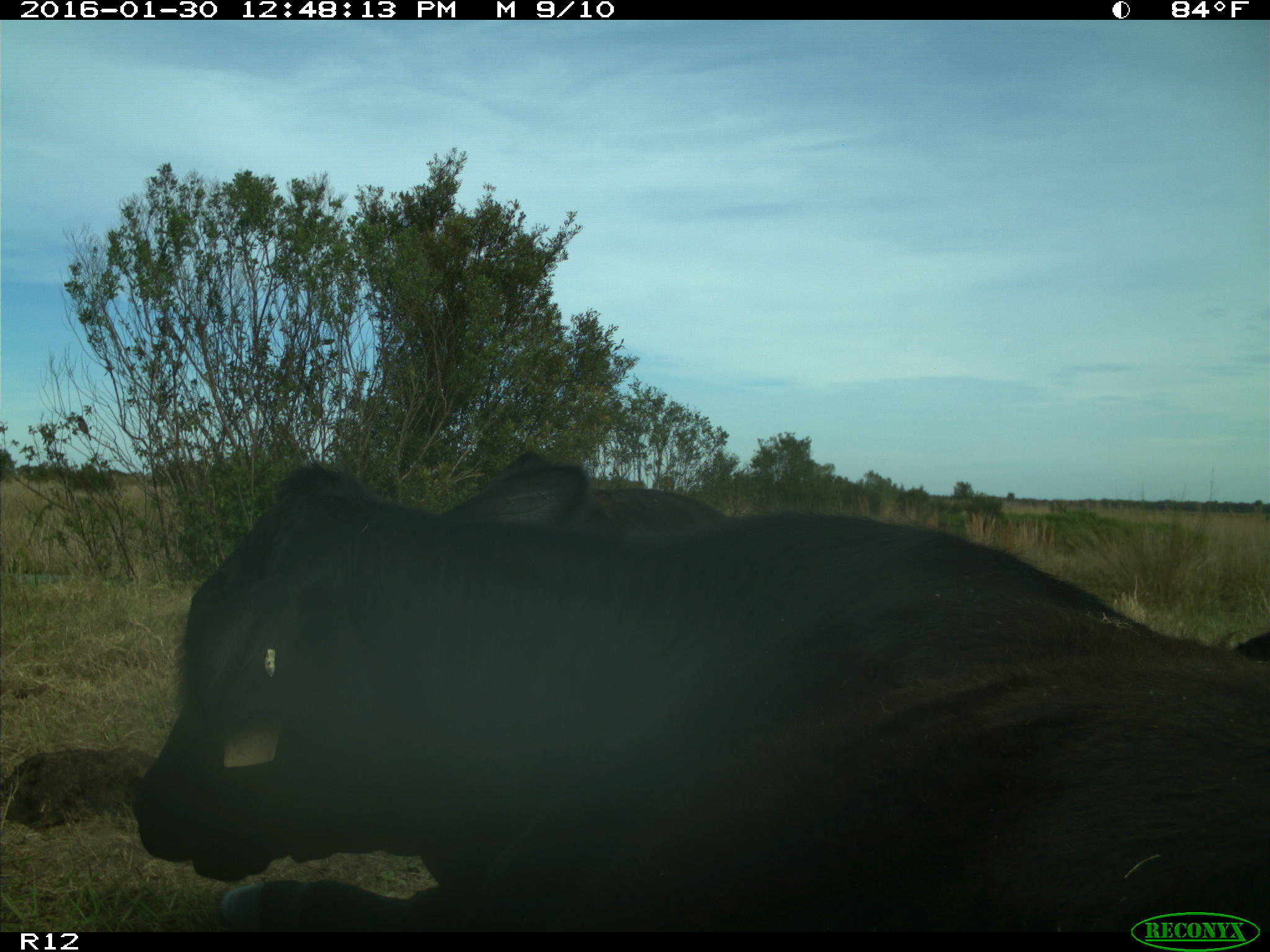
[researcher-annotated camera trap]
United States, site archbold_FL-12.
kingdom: Animalia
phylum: Chordata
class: Mammalia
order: Artiodactyla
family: Bovidae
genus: Bos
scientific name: Bos taurus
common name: domestic cow